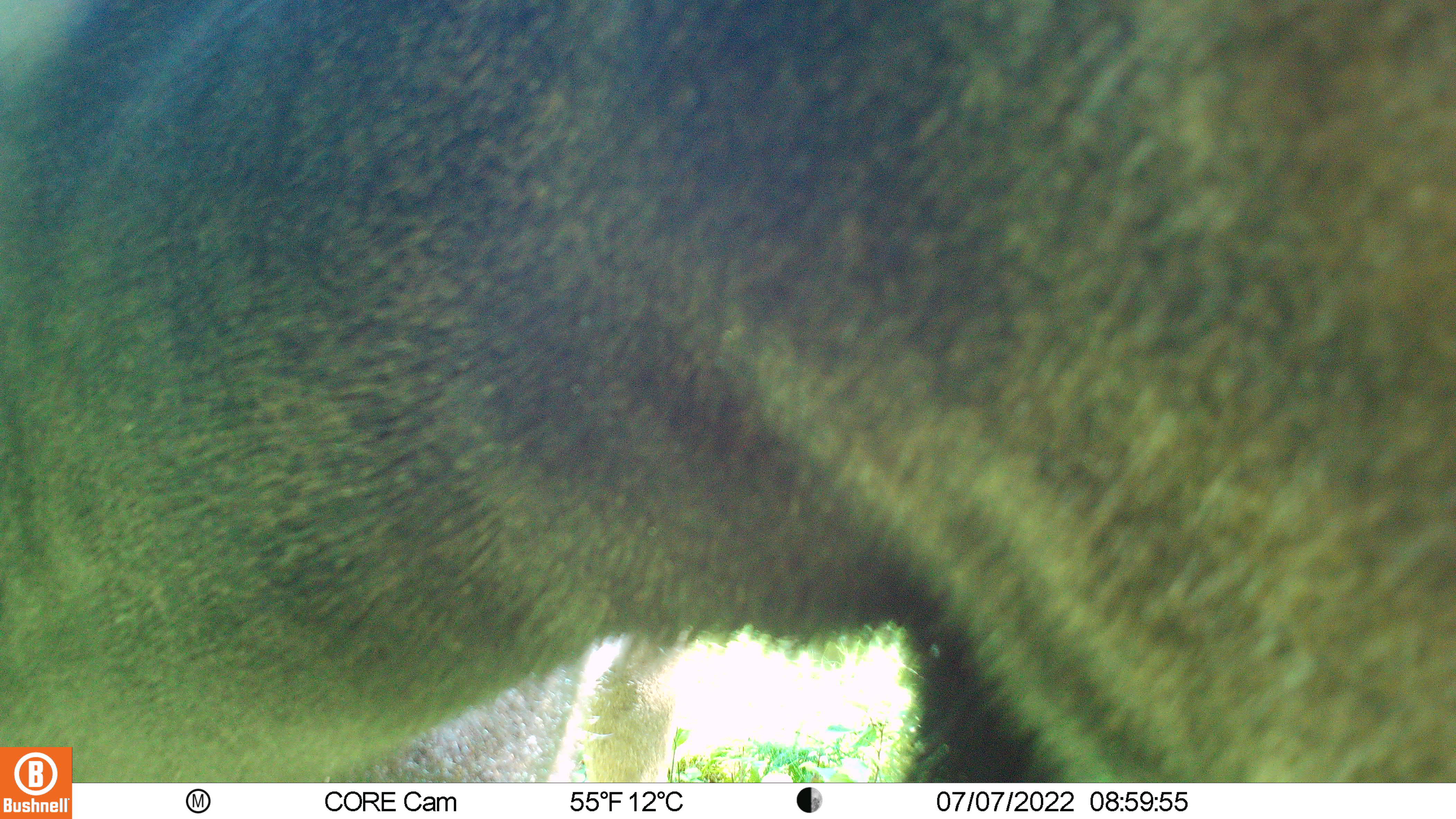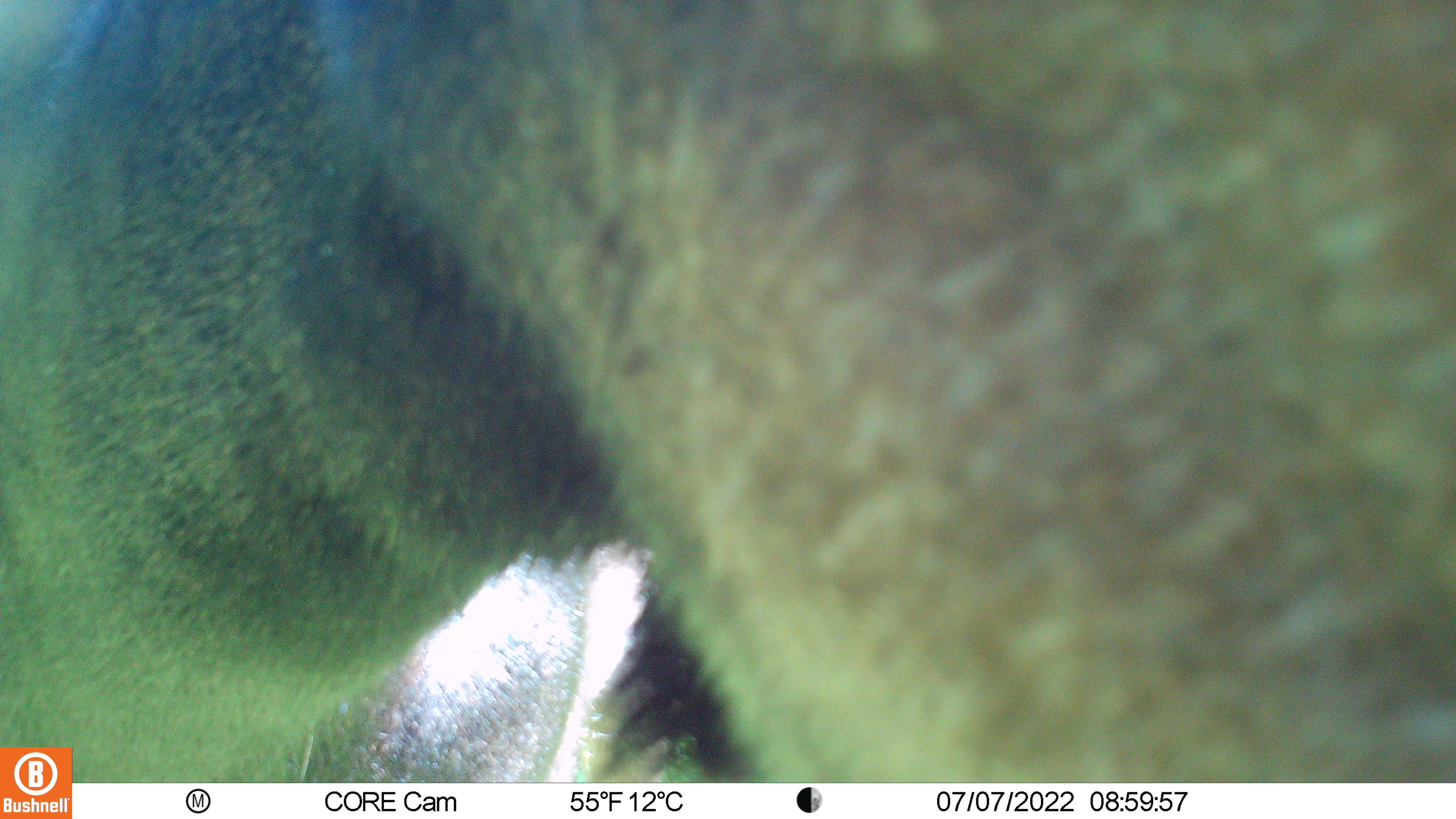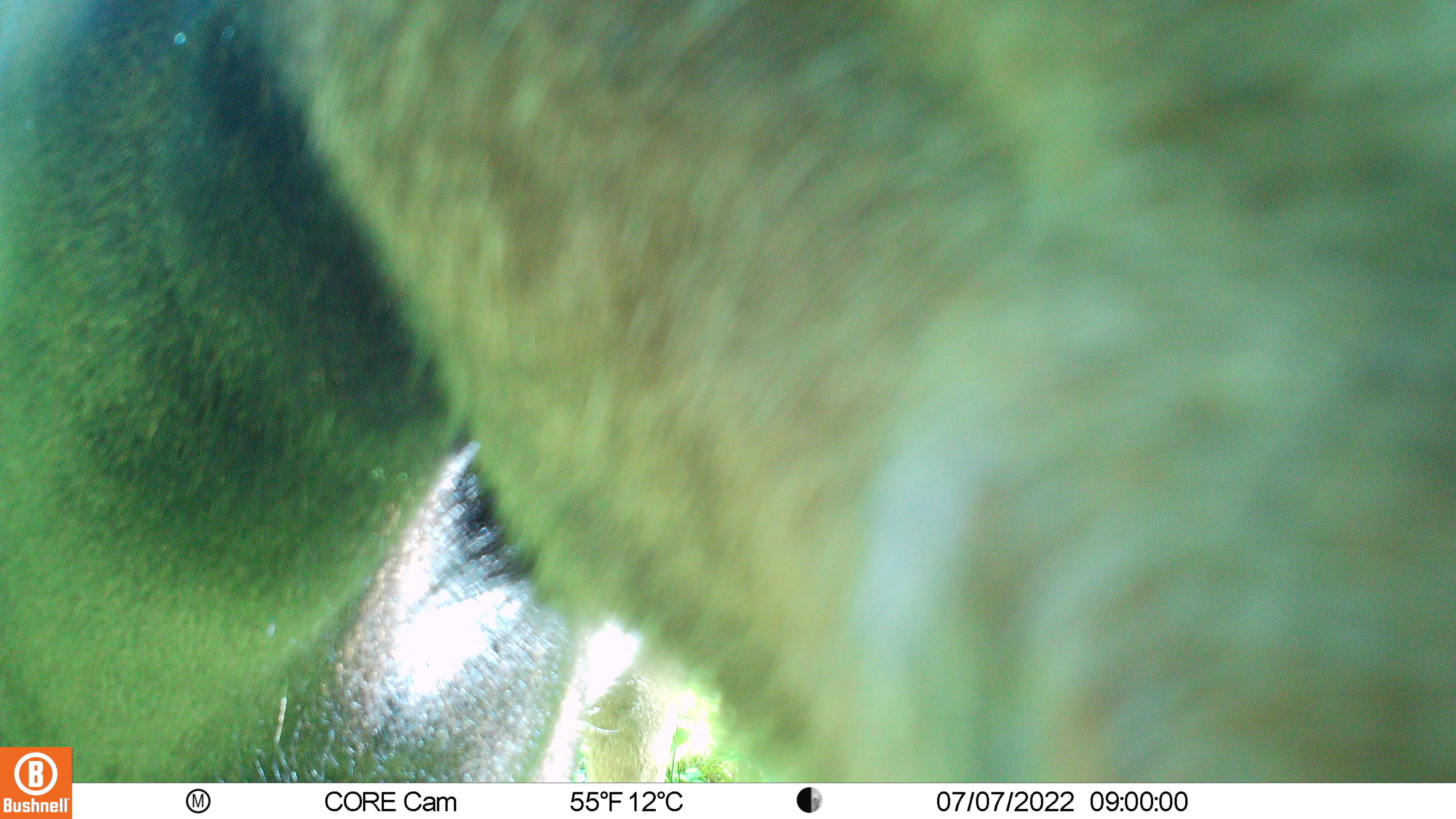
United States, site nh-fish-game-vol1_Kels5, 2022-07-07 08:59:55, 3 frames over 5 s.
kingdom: Animalia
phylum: Chordata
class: Mammalia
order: Artiodactyla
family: Cervidae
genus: Alces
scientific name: Alces alces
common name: moose